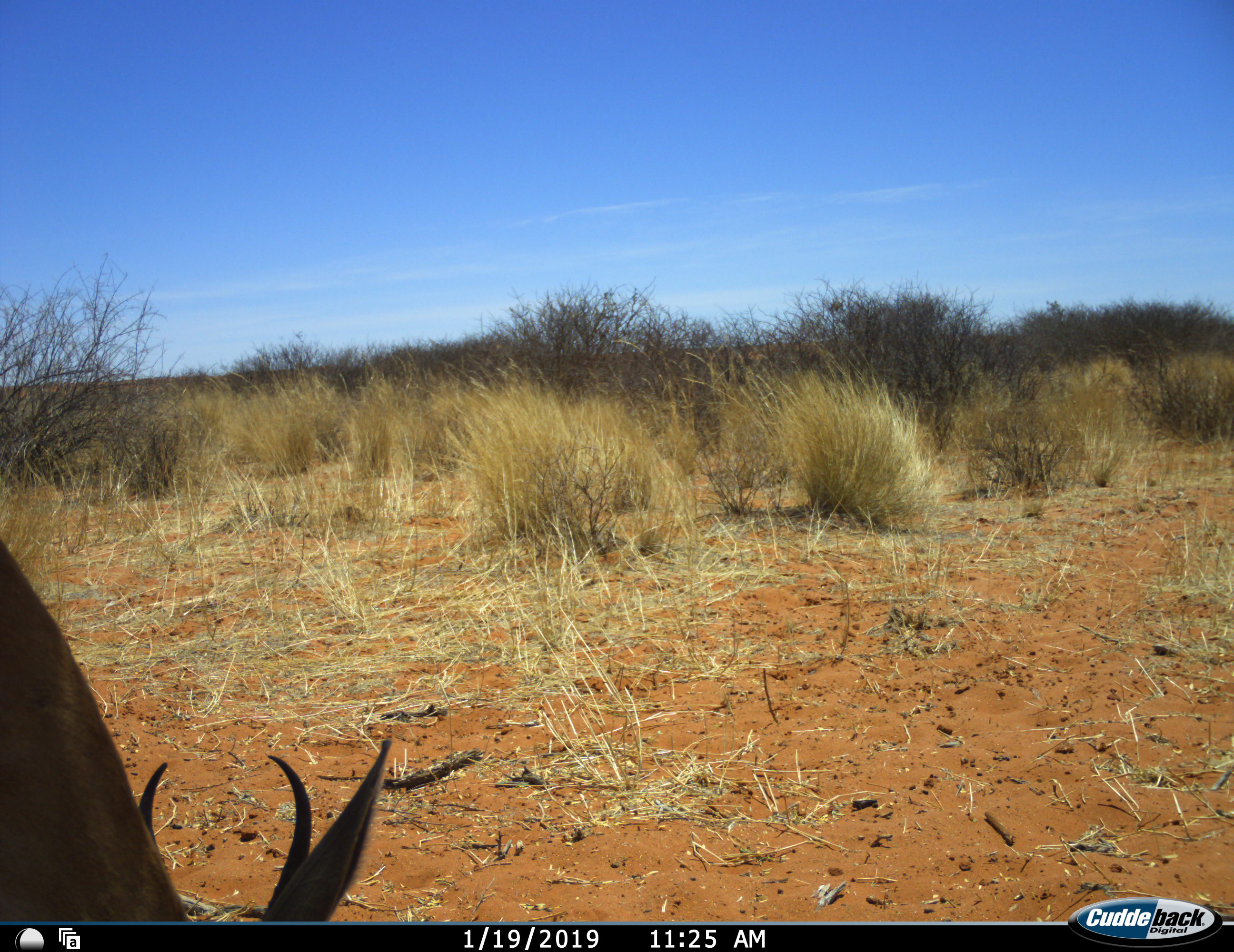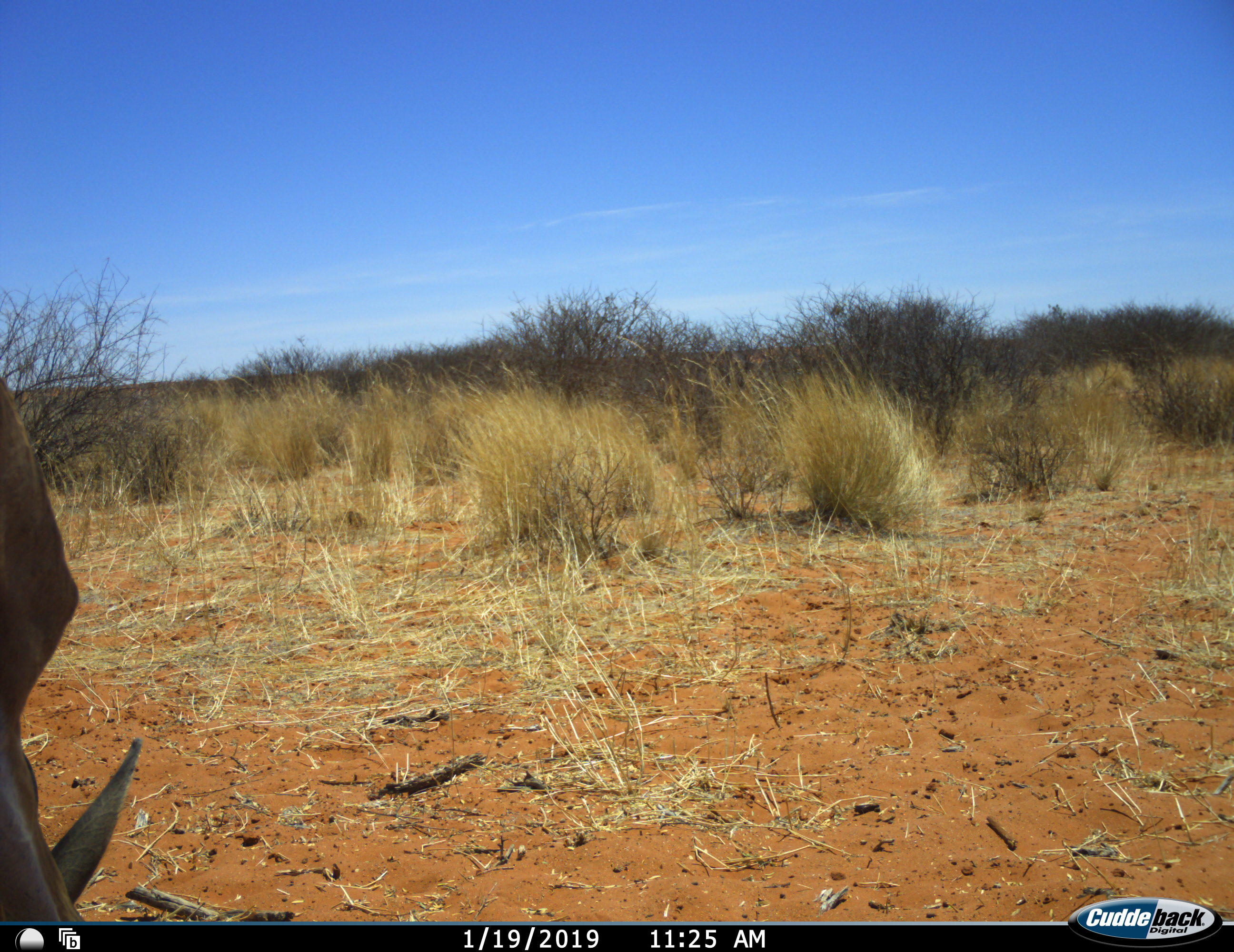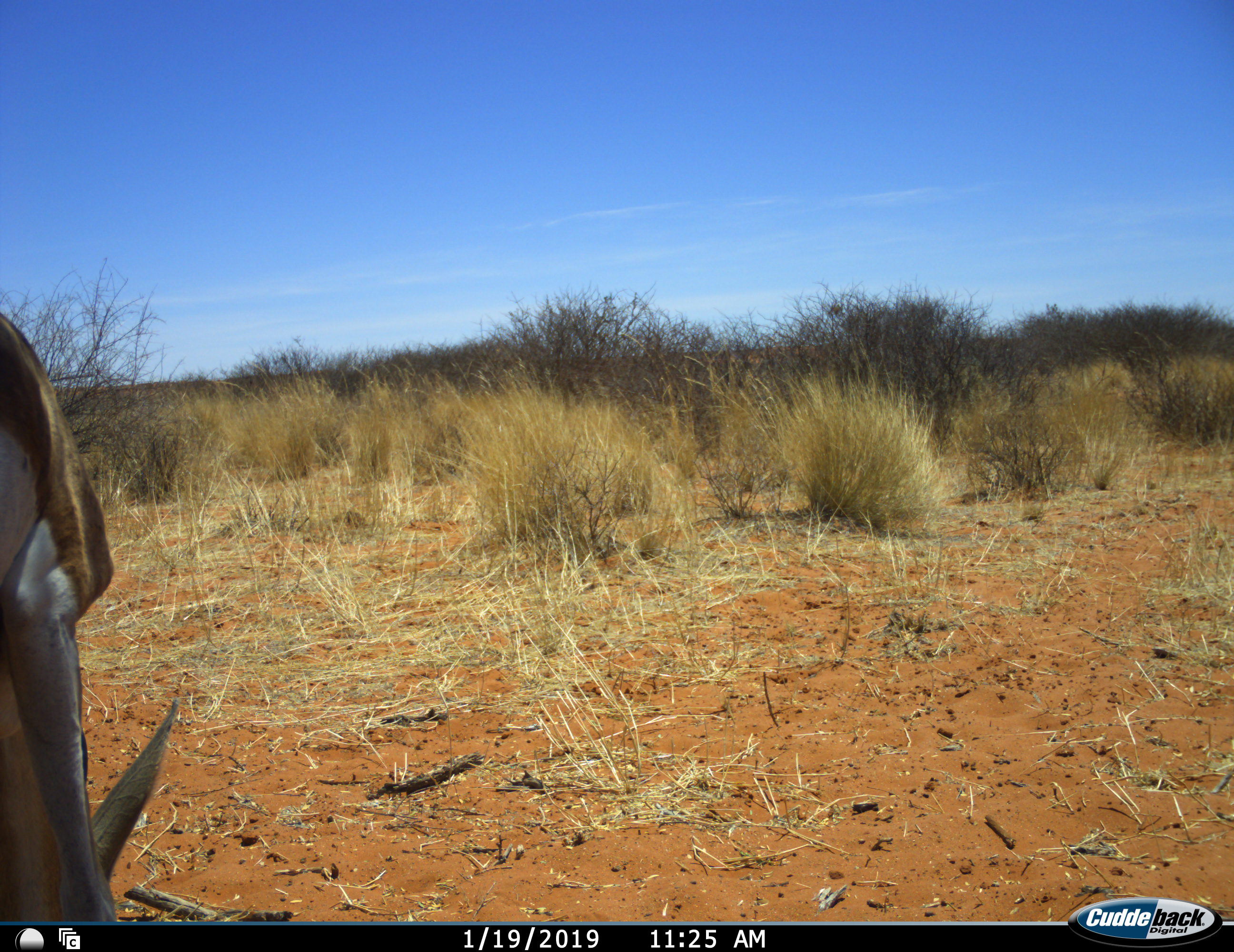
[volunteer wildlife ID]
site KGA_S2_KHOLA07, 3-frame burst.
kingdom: Animalia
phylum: Chordata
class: Mammalia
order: Artiodactyla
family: Bovidae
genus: Antidorcas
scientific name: Antidorcas marsupialis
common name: springbok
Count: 1.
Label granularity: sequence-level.